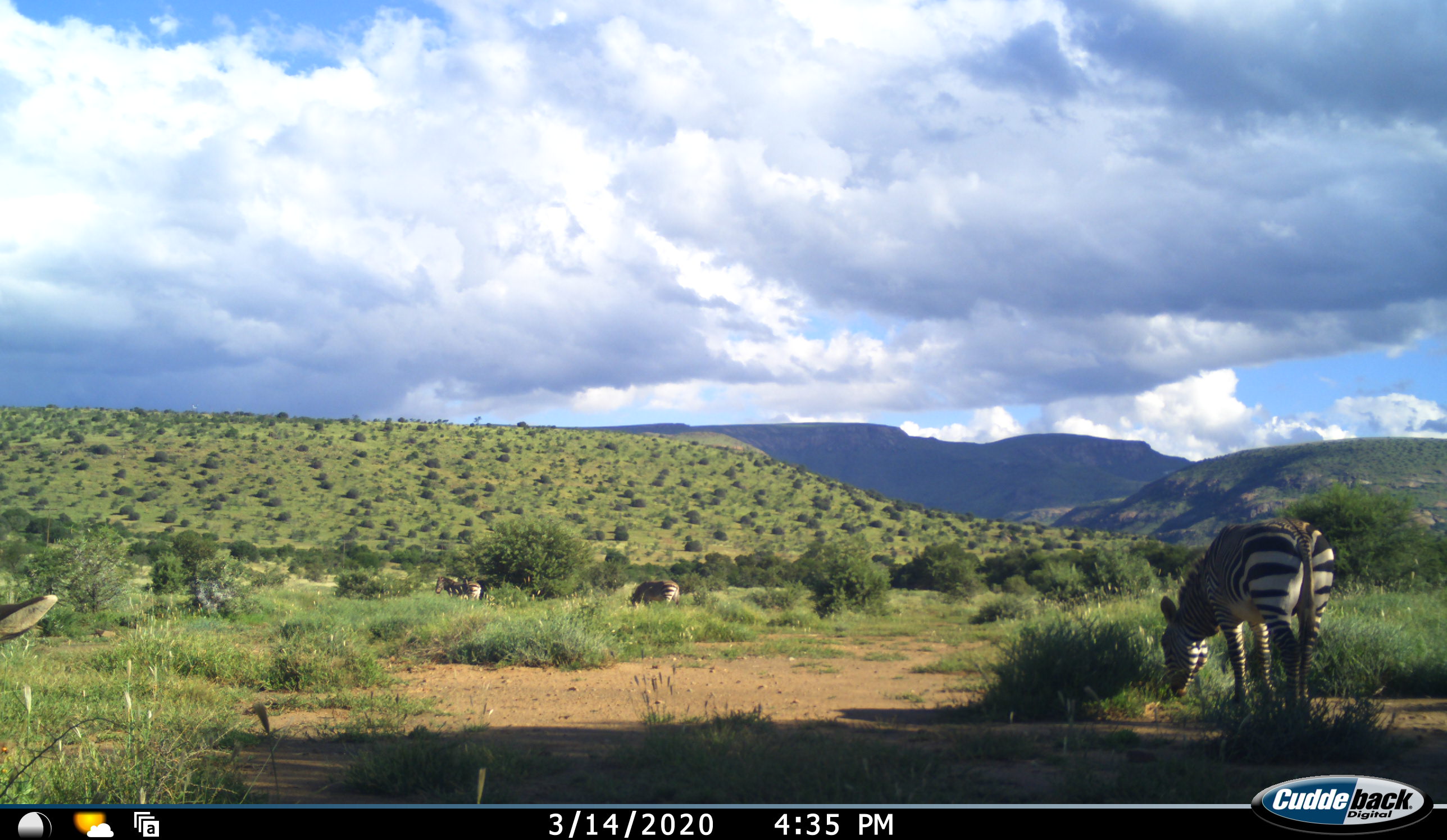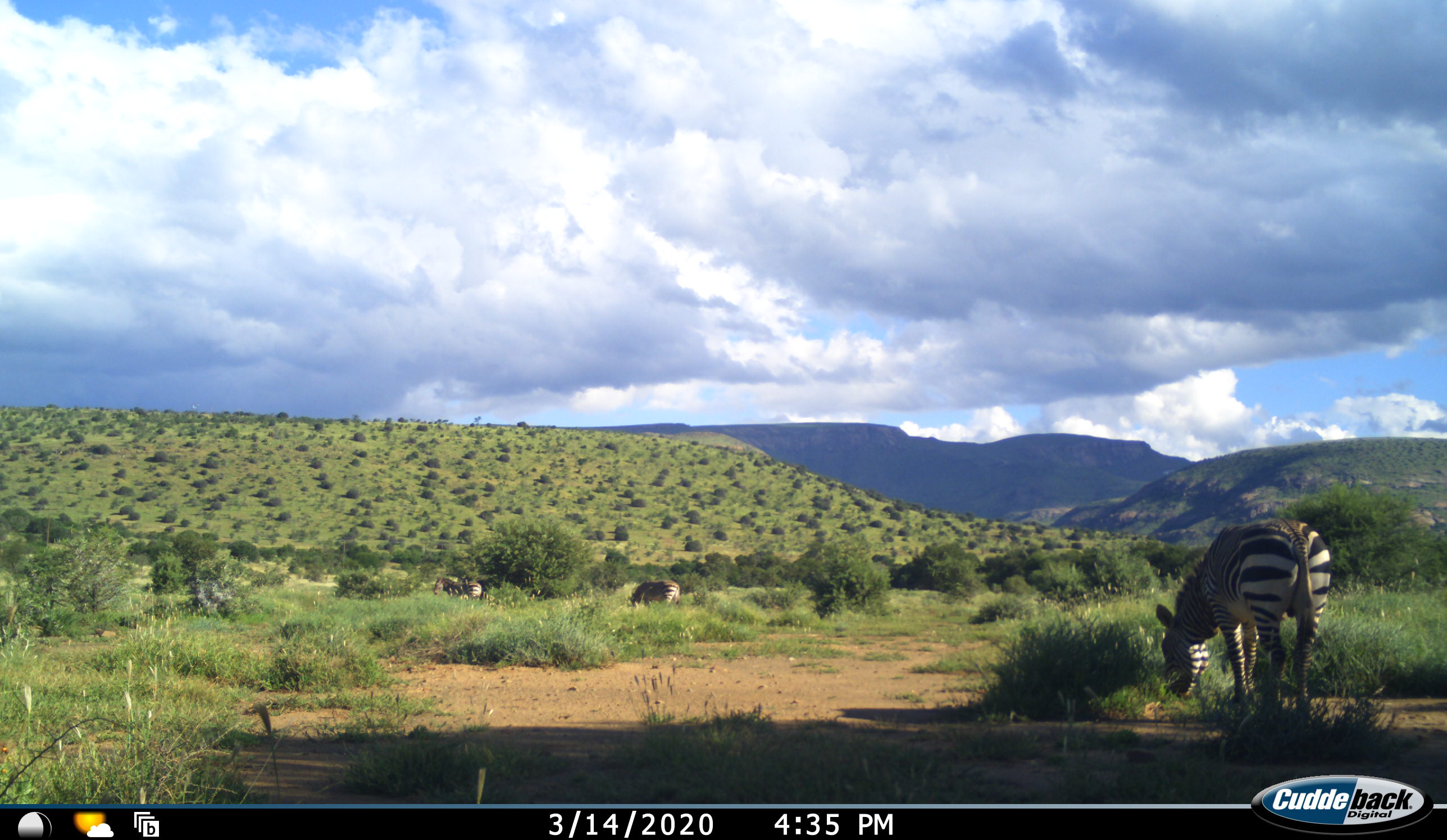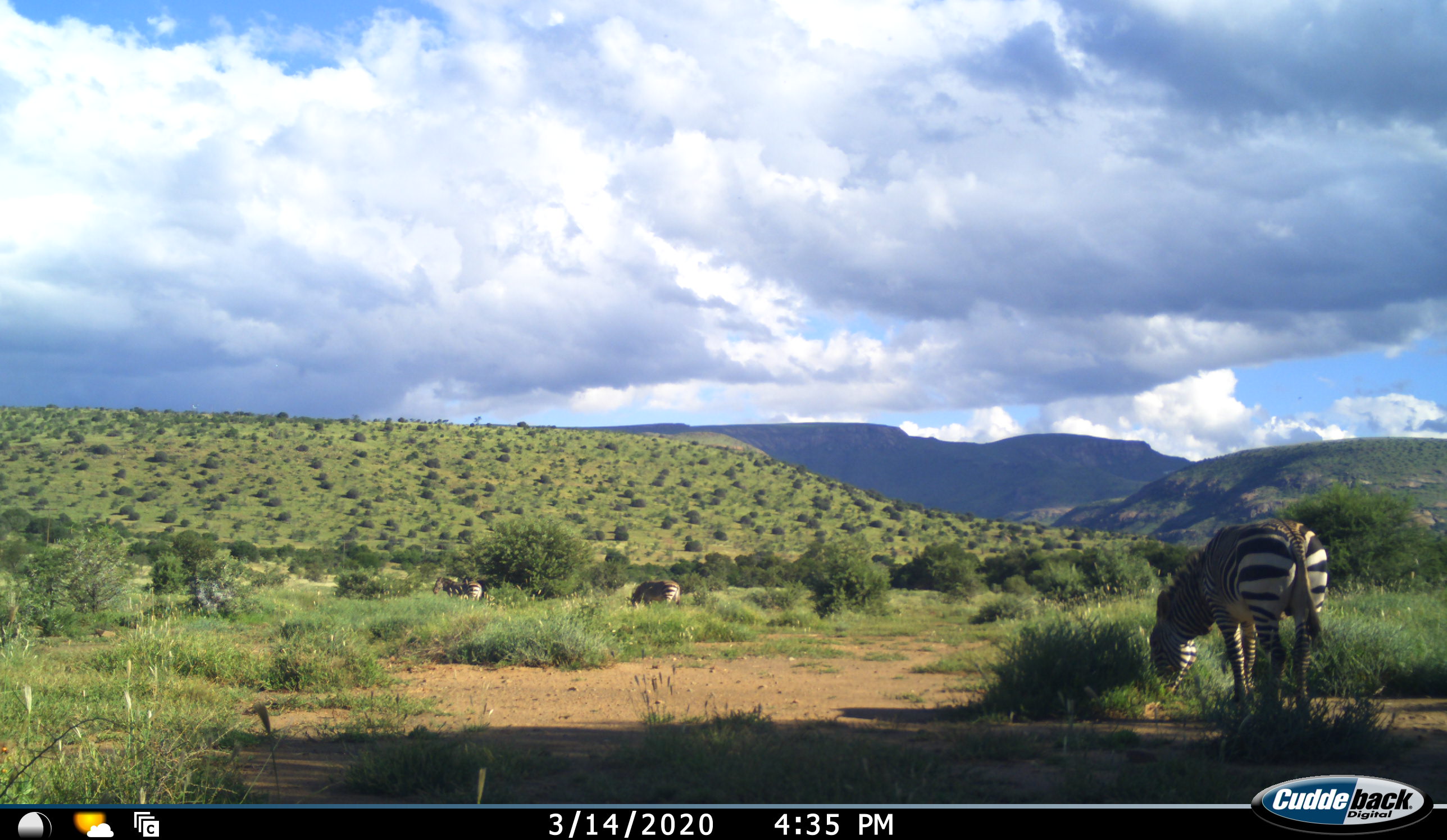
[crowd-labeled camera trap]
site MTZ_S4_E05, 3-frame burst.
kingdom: Animalia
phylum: Chordata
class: Mammalia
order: Perissodactyla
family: Equidae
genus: Equus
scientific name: Equus zebra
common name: mountain zebra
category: zebramountain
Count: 4.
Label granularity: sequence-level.